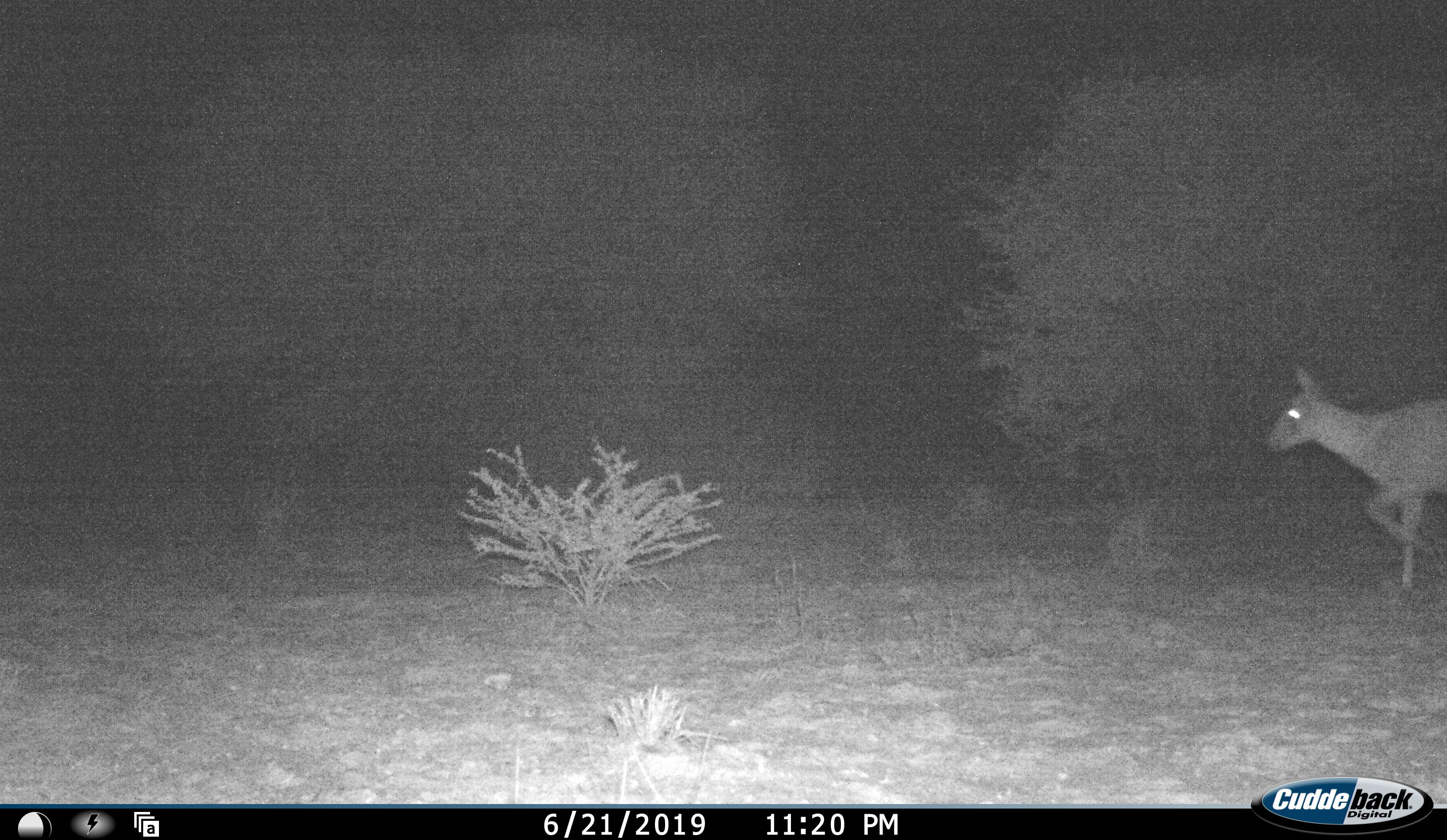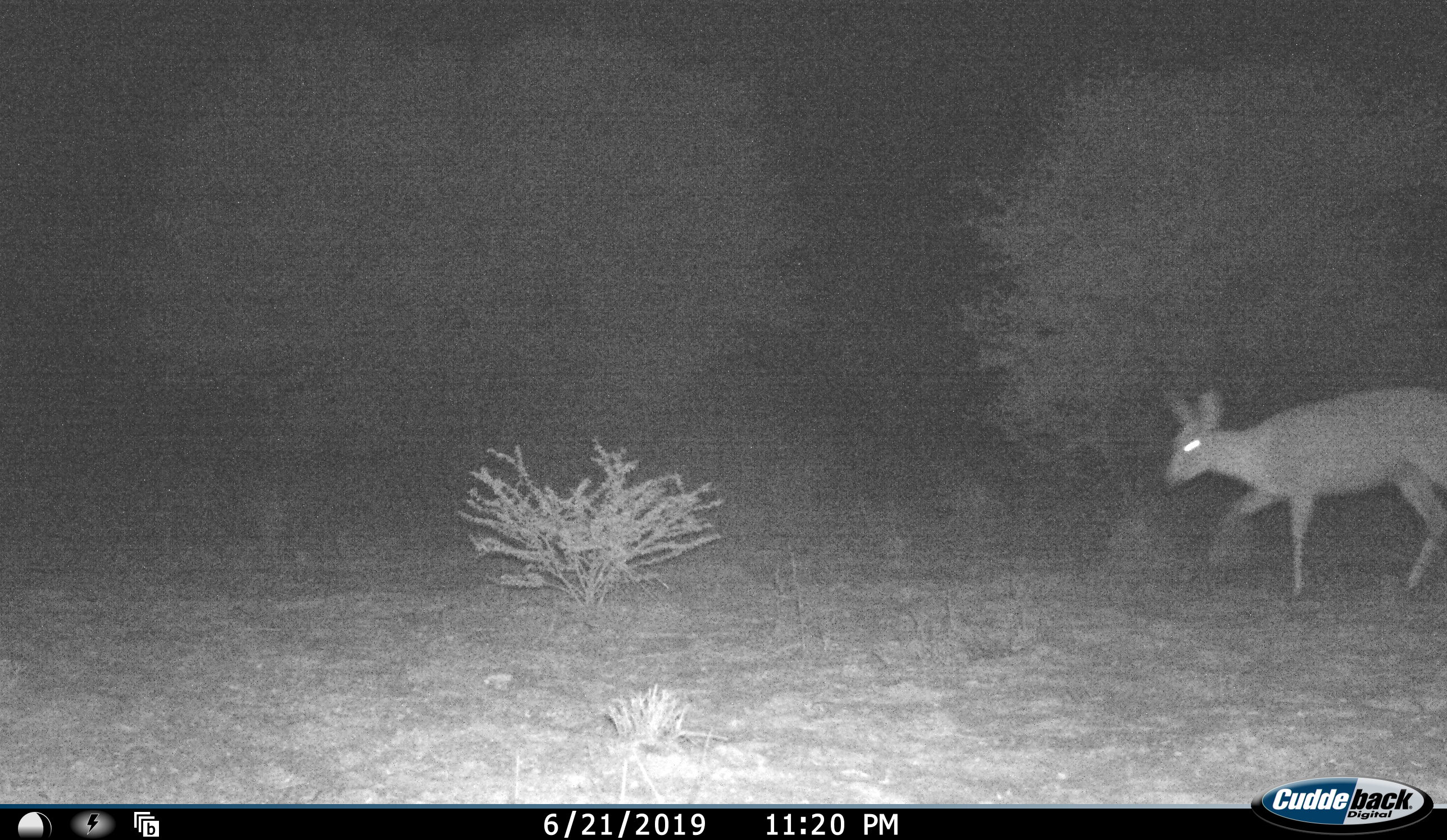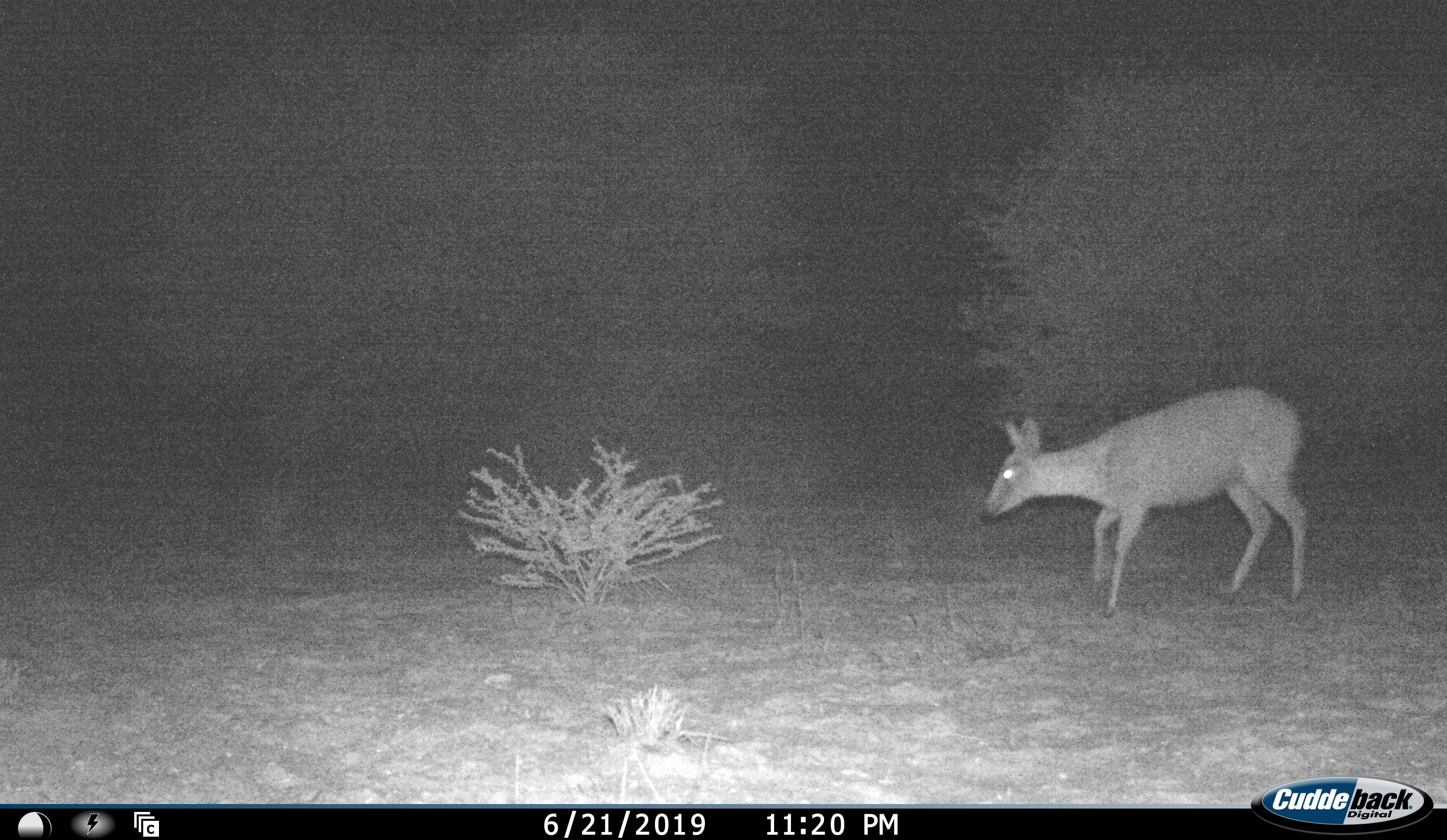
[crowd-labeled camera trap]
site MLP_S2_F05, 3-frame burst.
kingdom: Animalia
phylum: Chordata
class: Mammalia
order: Artiodactyla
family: Bovidae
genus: Sylvicapra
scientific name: Sylvicapra grimmia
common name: common duiker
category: duikercommongrey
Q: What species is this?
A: Duikercommongrey (common duiker) (Sylvicapra grimmia).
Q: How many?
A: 1.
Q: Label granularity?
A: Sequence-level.